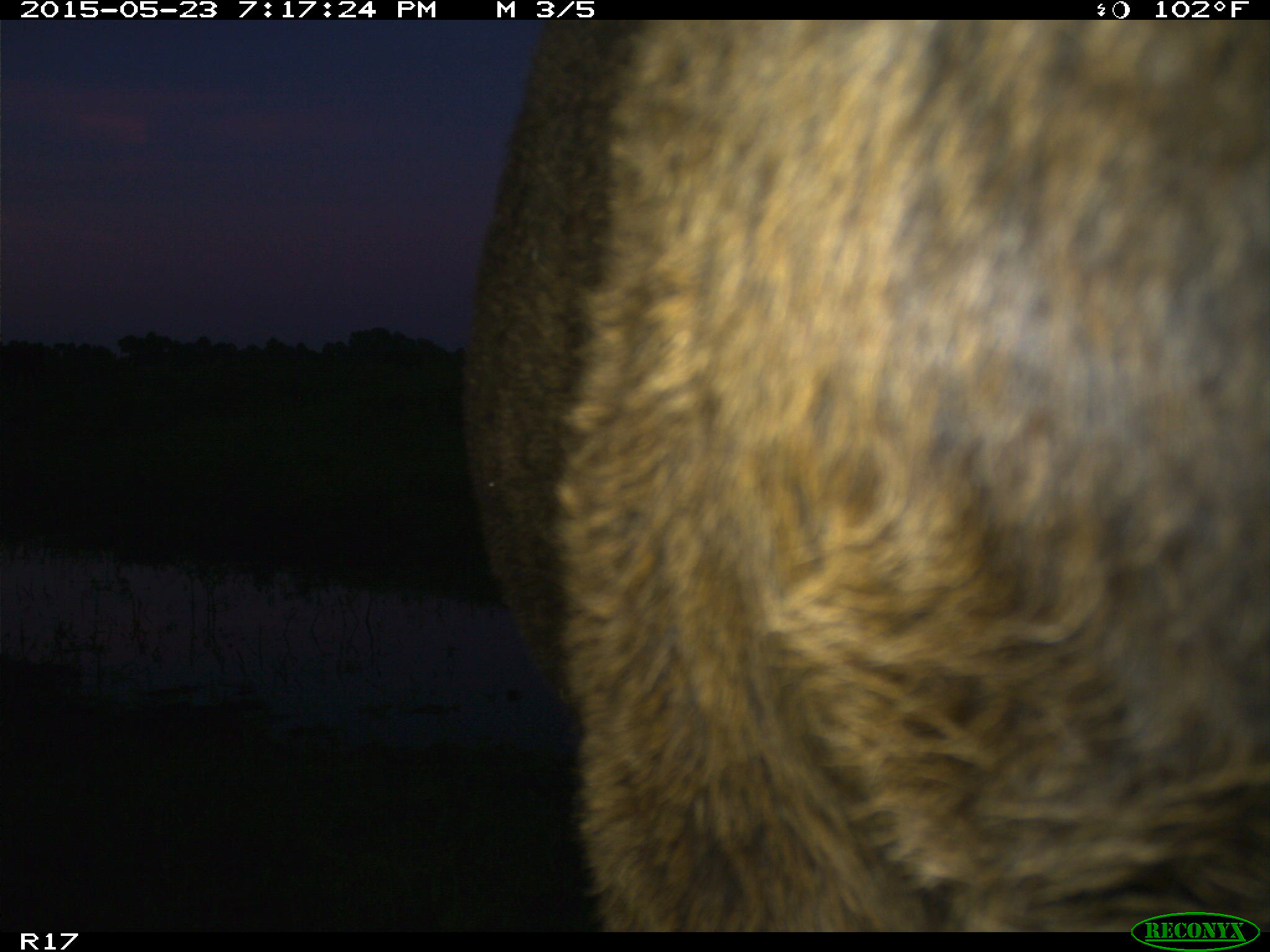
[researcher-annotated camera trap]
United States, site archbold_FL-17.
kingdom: Animalia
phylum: Chordata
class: Mammalia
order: Artiodactyla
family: Bovidae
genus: Bos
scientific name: Bos taurus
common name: domestic cow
Bos taurus (domestic cow).